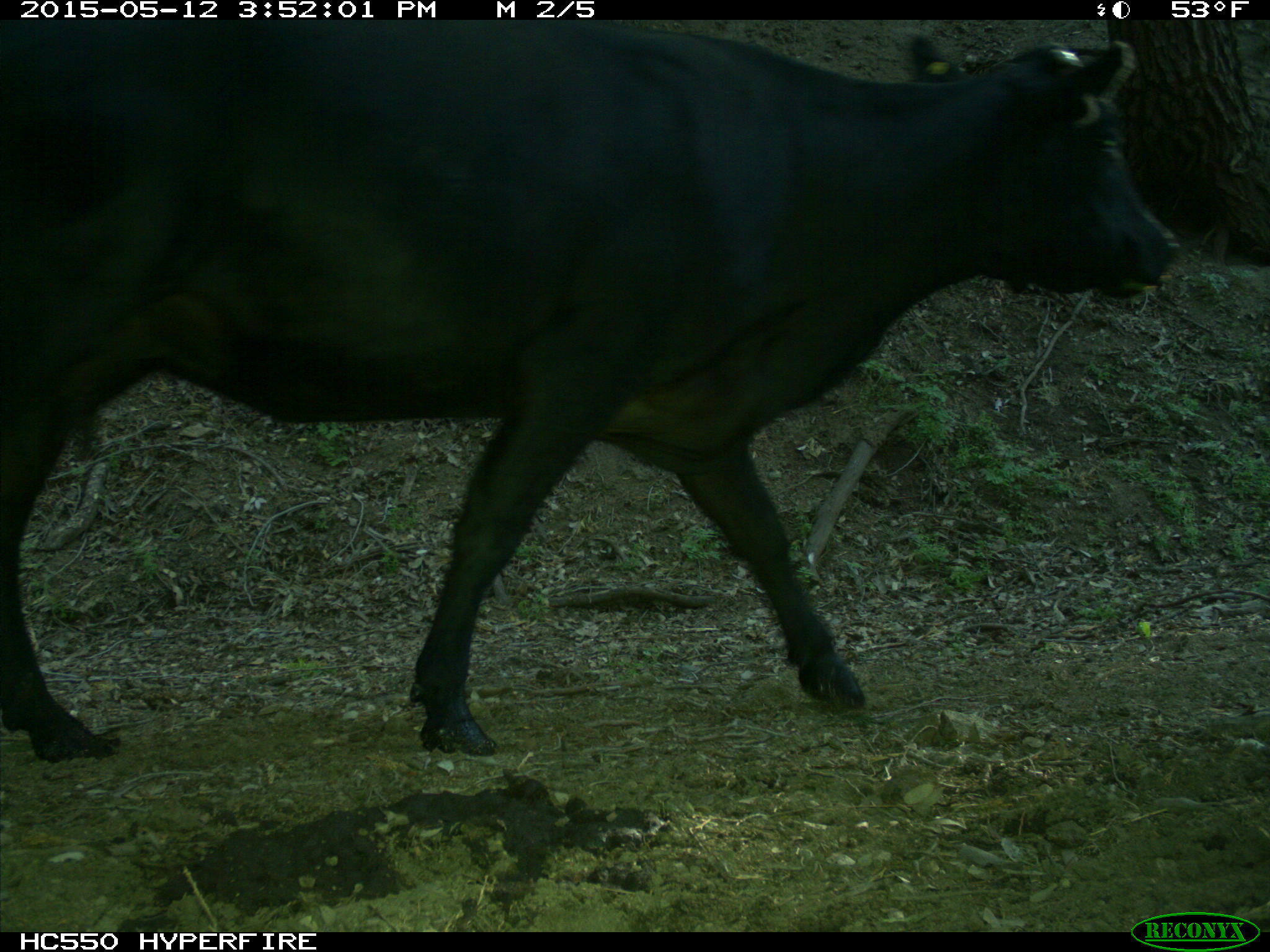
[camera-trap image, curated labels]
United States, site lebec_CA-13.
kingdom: Animalia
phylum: Chordata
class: Mammalia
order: Artiodactyla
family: Bovidae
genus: Bos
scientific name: Bos taurus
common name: domestic cow